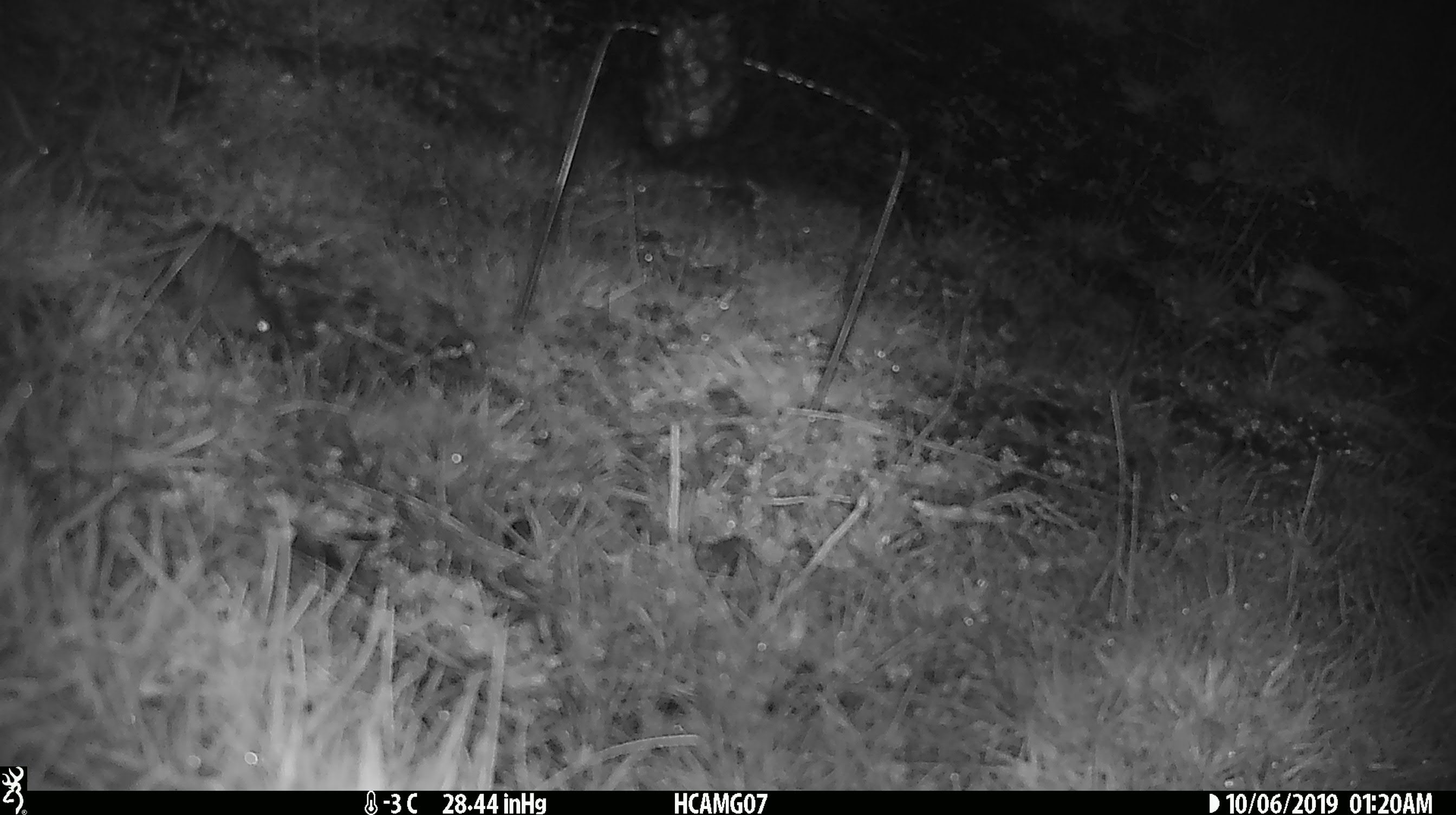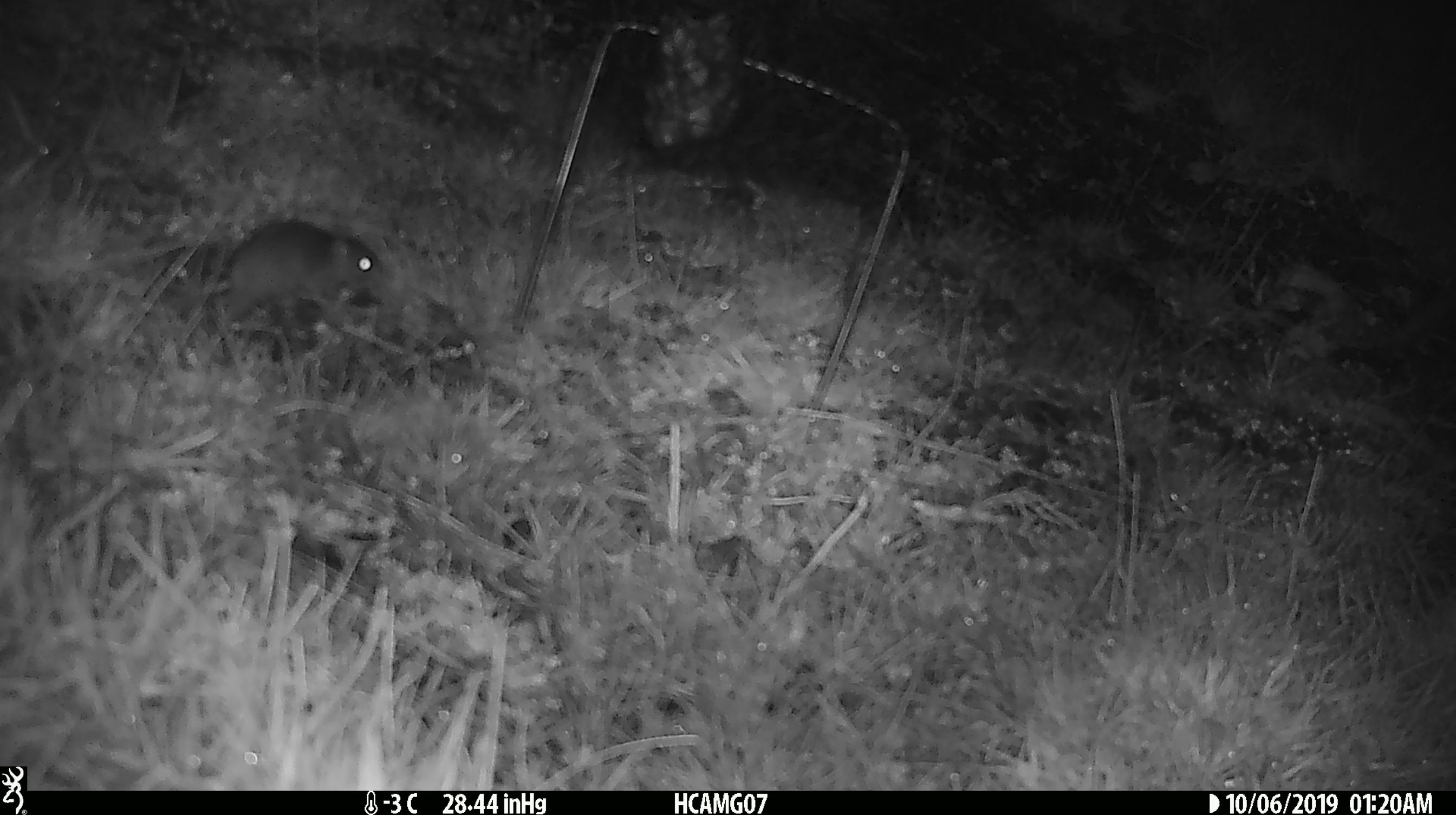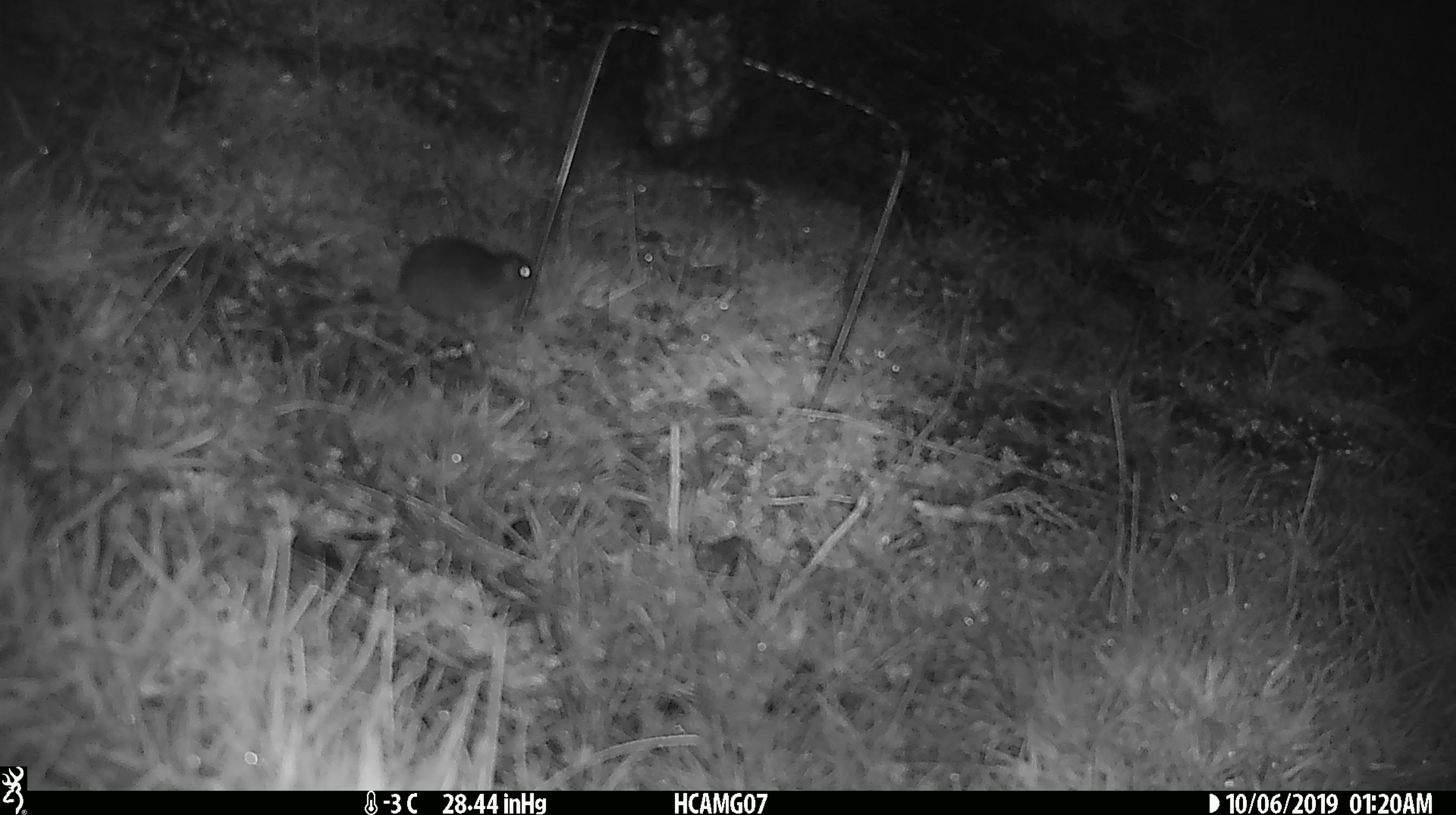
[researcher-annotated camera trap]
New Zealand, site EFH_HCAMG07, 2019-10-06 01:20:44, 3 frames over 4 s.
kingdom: Animalia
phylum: Chordata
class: Mammalia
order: Rodentia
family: Muridae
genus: Mus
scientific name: Mus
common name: mouse